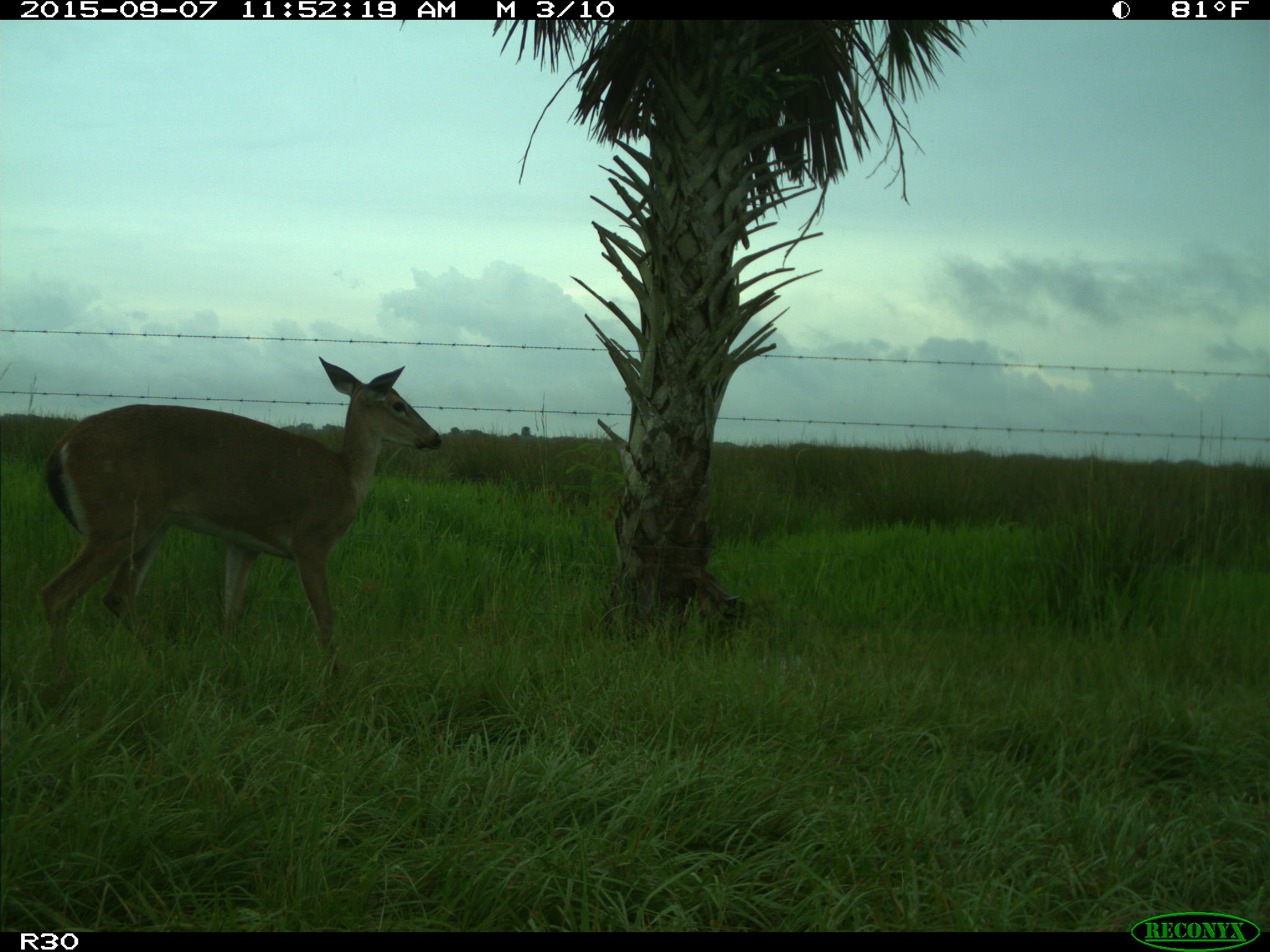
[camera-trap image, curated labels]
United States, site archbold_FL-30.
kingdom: Animalia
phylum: Chordata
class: Mammalia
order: Artiodactyla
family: Cervidae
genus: Odocoileus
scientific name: Odocoileus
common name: deer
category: unidentified deer